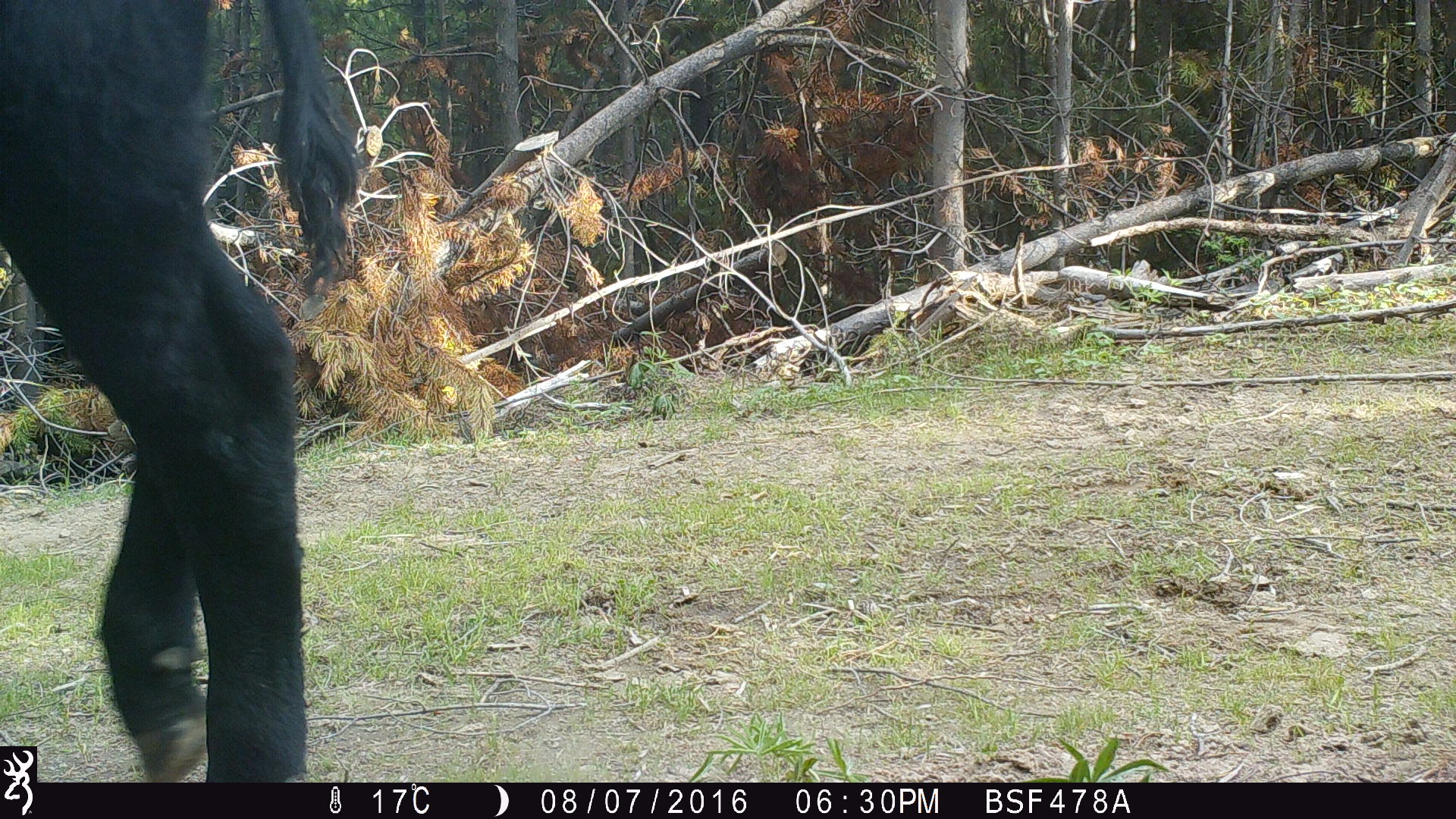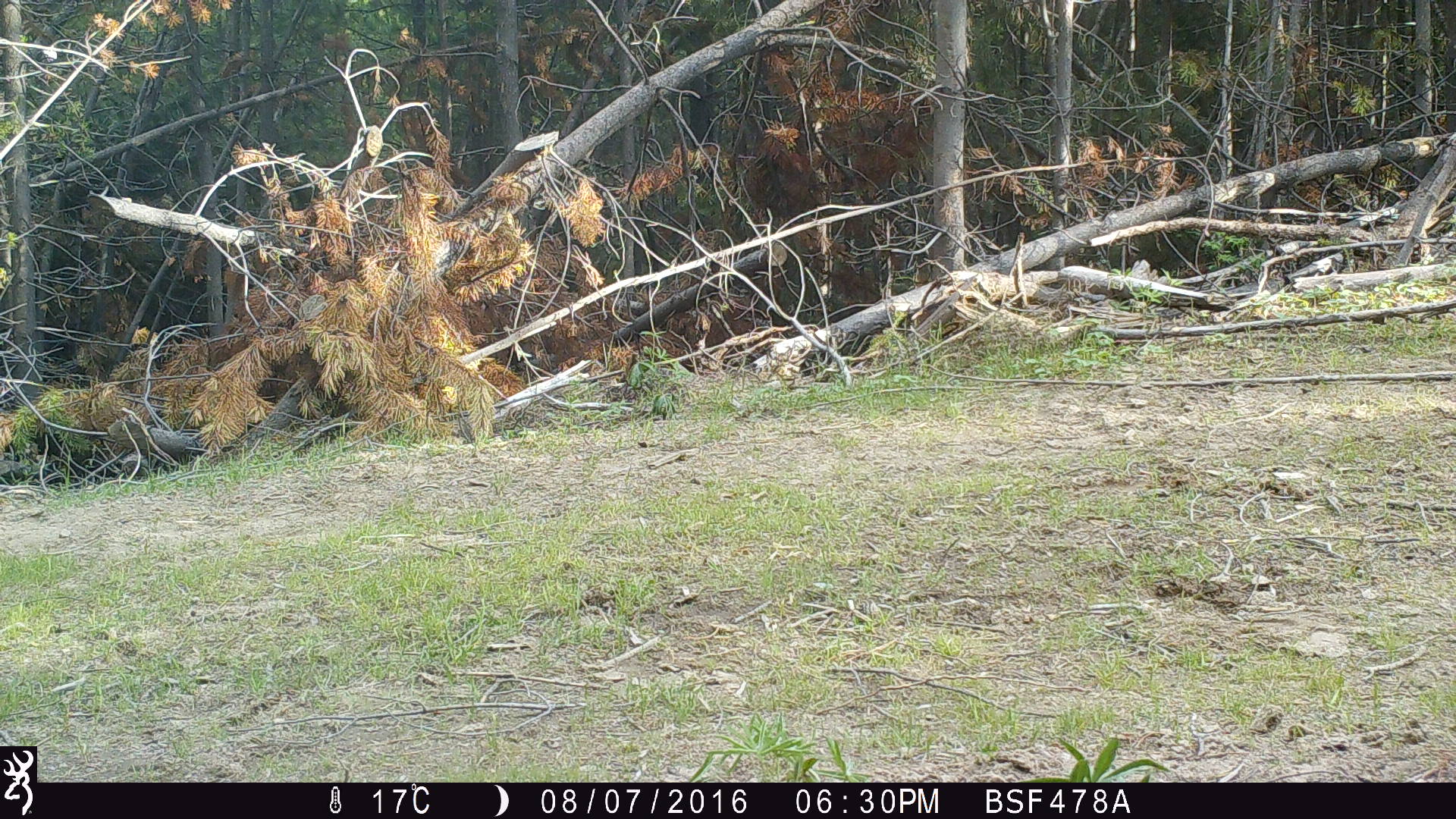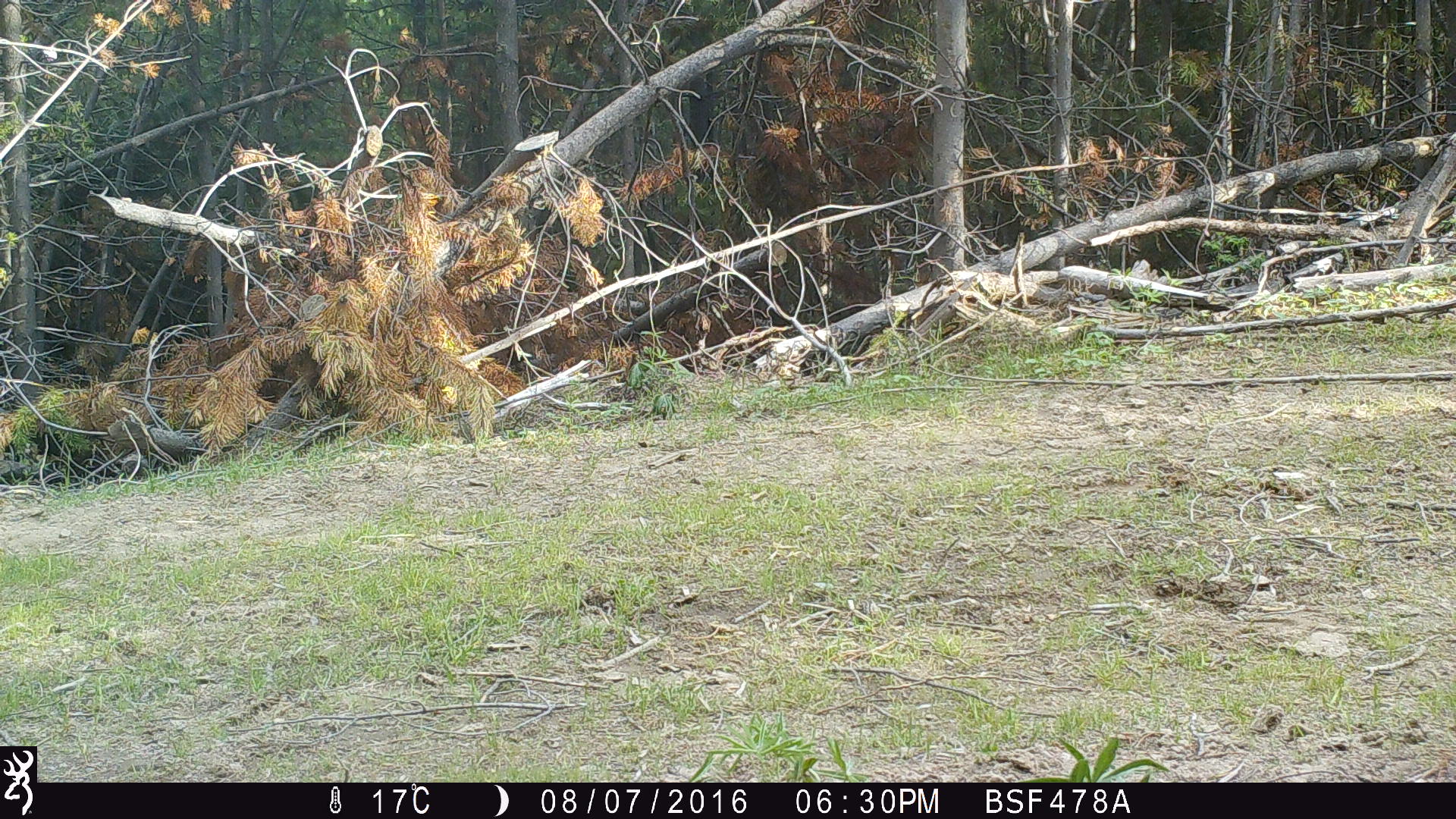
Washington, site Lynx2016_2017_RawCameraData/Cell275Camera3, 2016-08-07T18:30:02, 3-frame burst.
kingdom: Animalia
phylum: Chordata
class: Mammalia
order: Artiodactyla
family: Bovidae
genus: Bos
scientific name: Bos taurus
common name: domestic cattle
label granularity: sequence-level